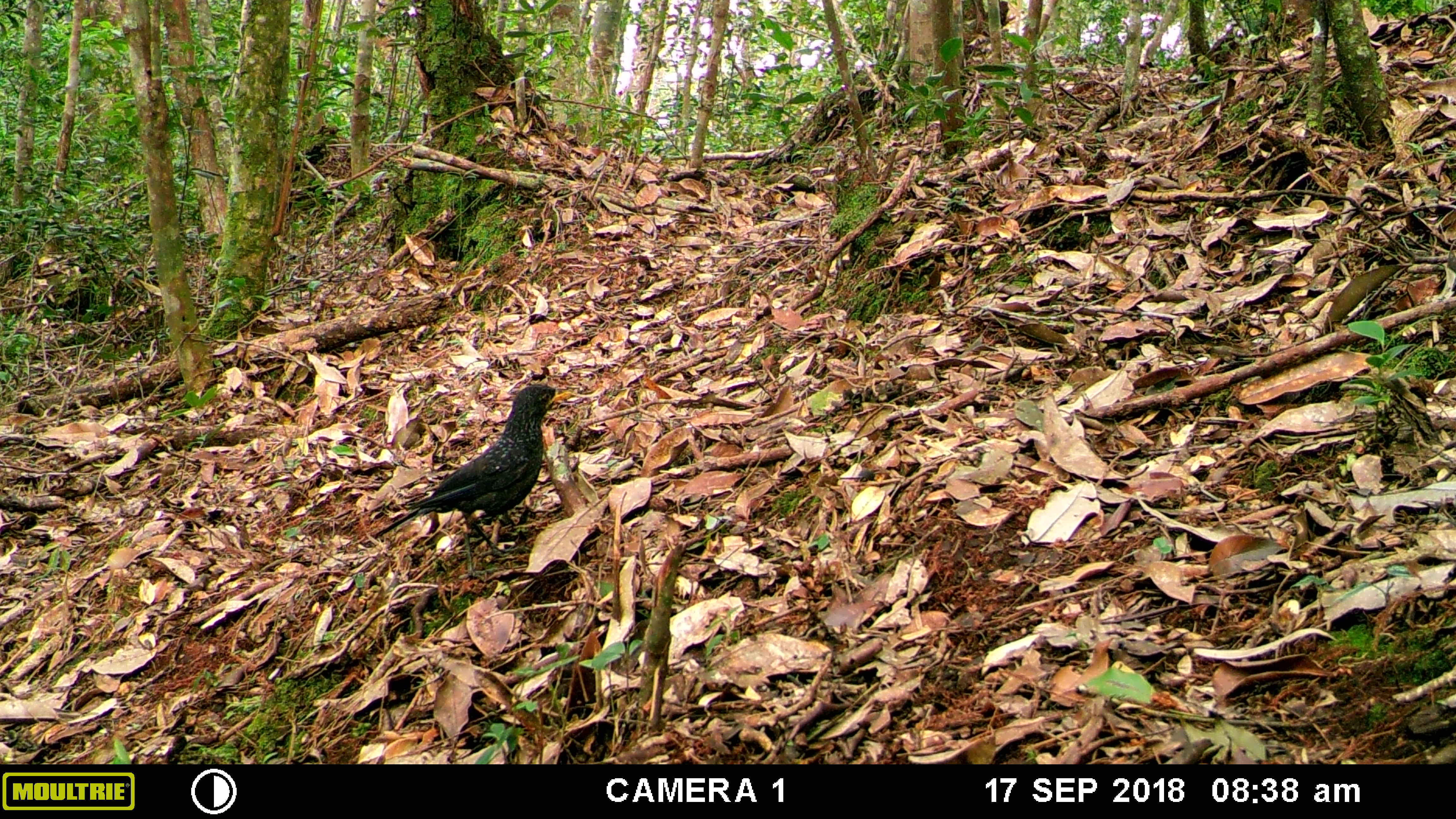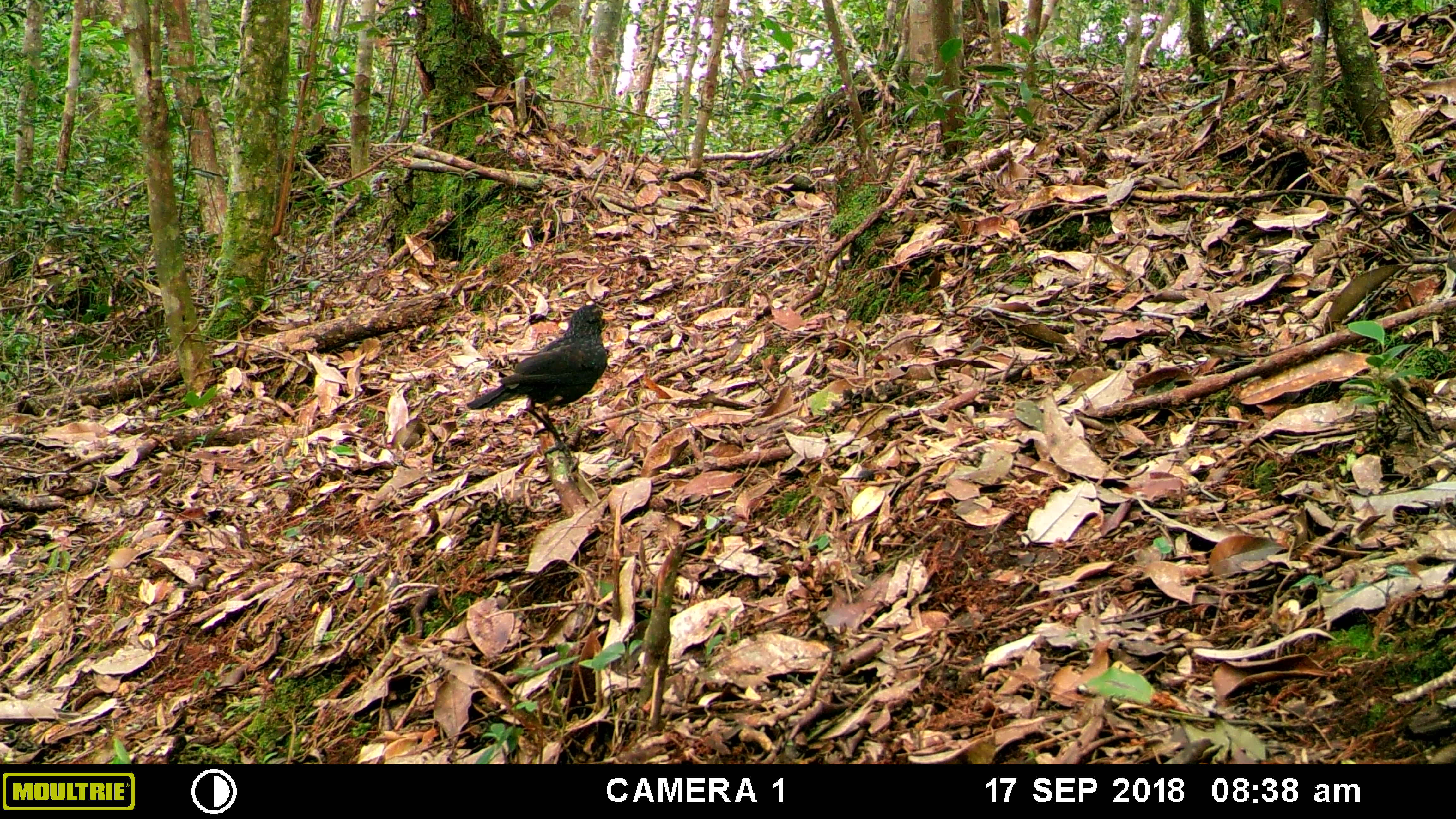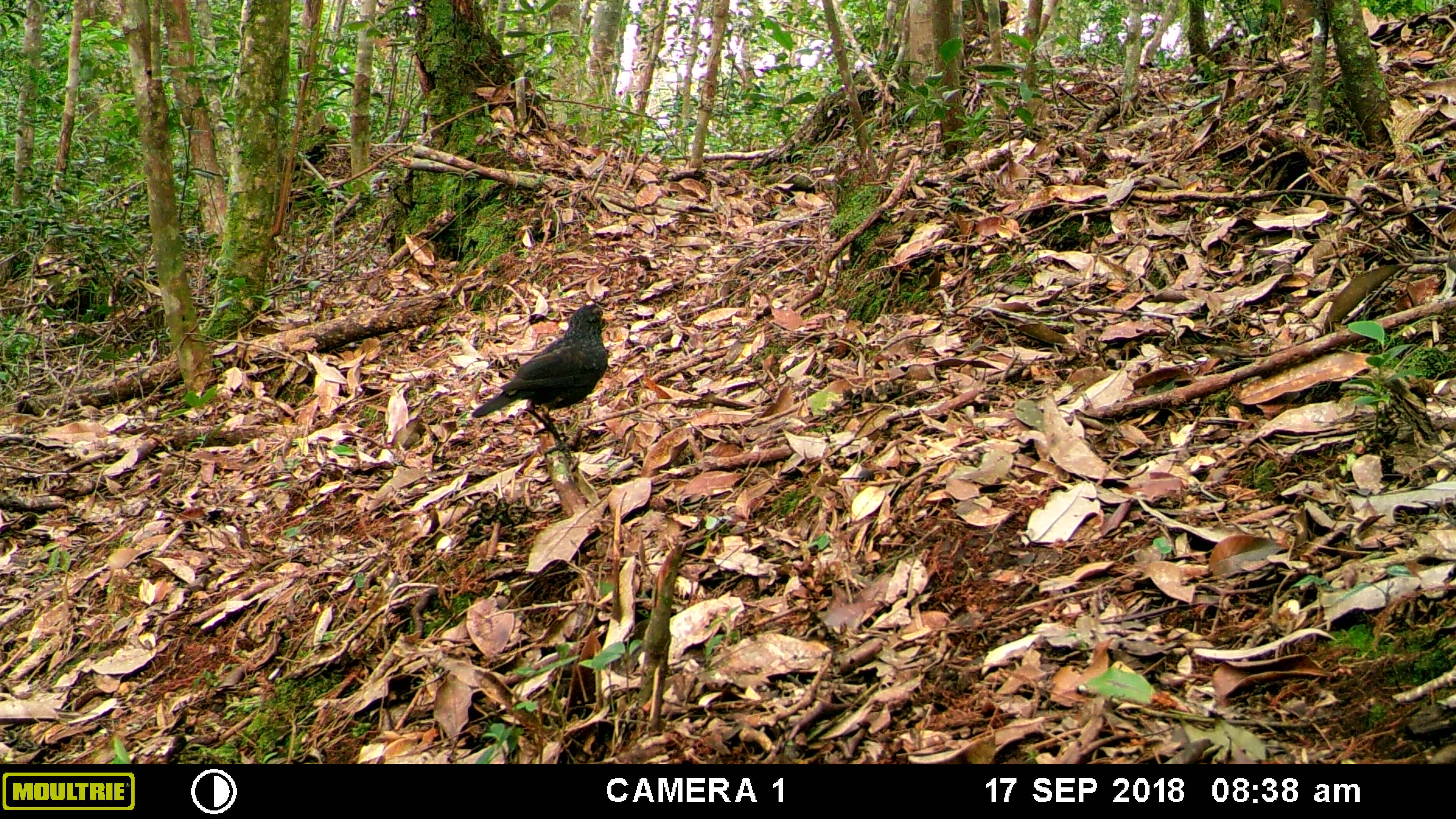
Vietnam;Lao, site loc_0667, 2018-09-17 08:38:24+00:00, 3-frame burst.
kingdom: Animalia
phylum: Chordata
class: Aves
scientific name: Aves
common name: bird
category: unidentified bird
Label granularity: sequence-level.